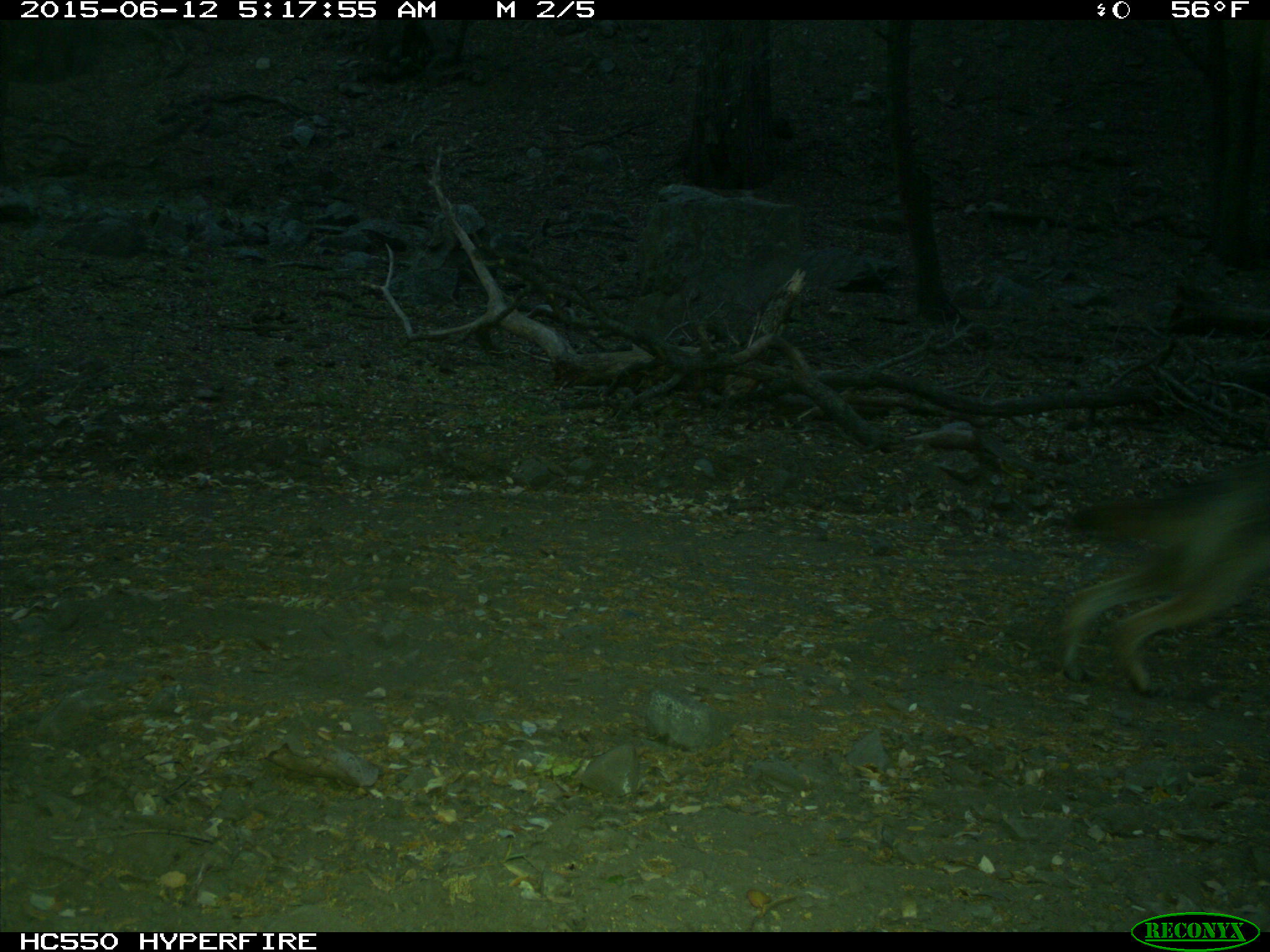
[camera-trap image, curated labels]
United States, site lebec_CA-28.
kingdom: Animalia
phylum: Chordata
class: Mammalia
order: Carnivora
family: Canidae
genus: Canis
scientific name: Canis latrans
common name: coyote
Canis latrans (coyote).